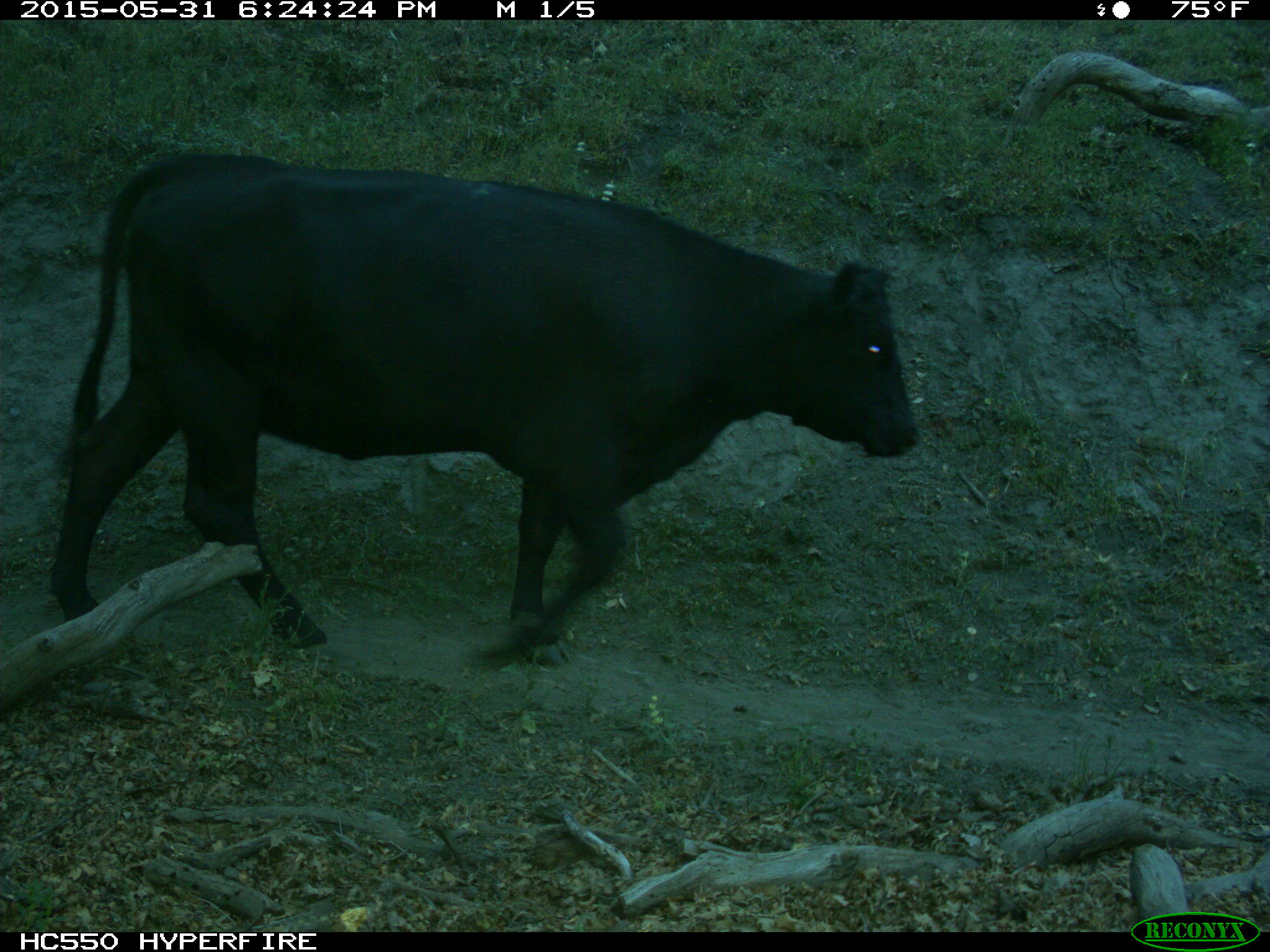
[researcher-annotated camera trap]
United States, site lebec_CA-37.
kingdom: Animalia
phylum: Chordata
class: Mammalia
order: Artiodactyla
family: Bovidae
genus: Bos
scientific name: Bos taurus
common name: domestic cow